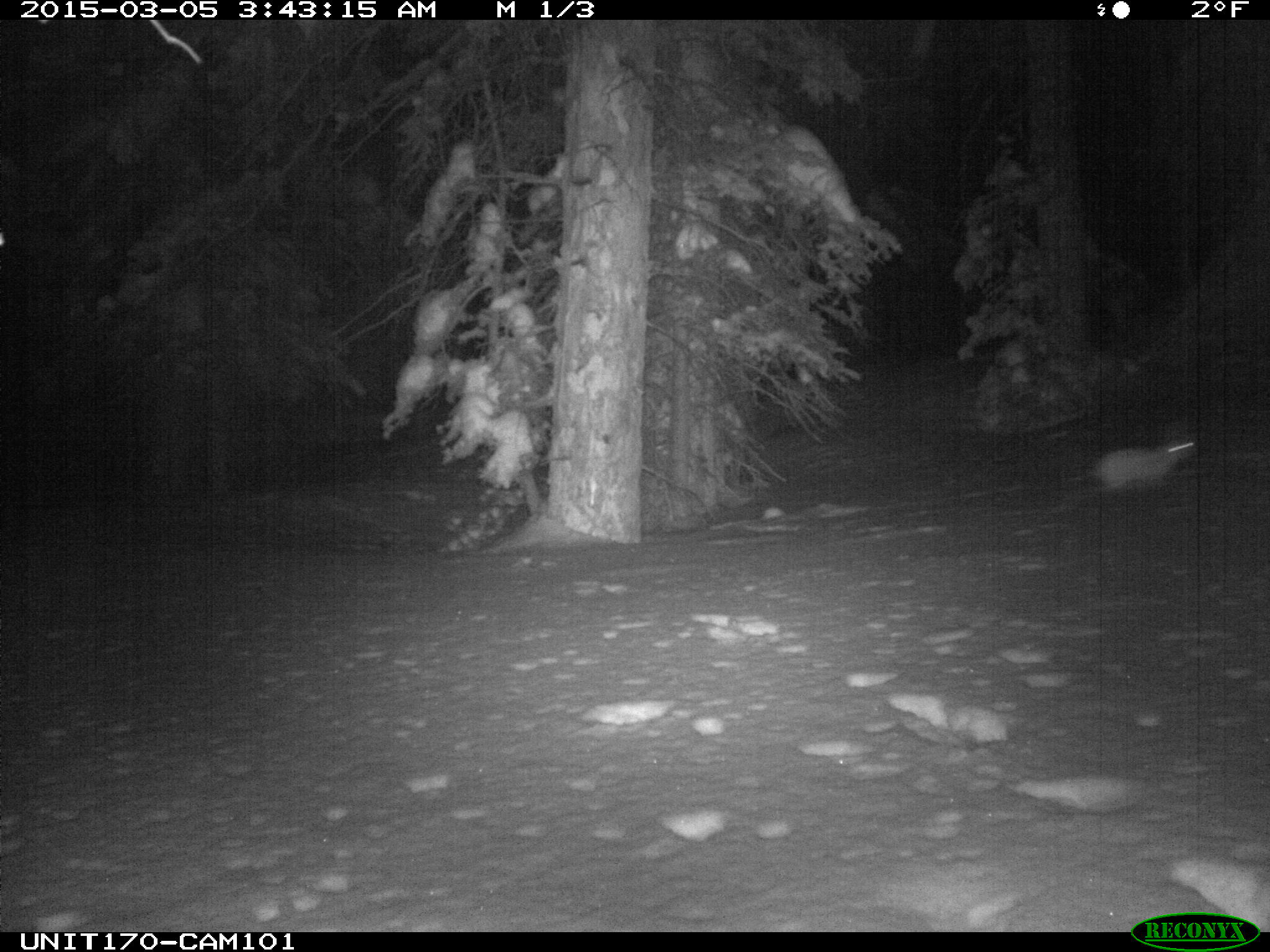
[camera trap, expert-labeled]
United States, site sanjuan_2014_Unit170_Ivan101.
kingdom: Animalia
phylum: Chordata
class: Mammalia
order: Lagomorpha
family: Leporidae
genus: Lepus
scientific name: Lepus americanus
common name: snowshoe hare